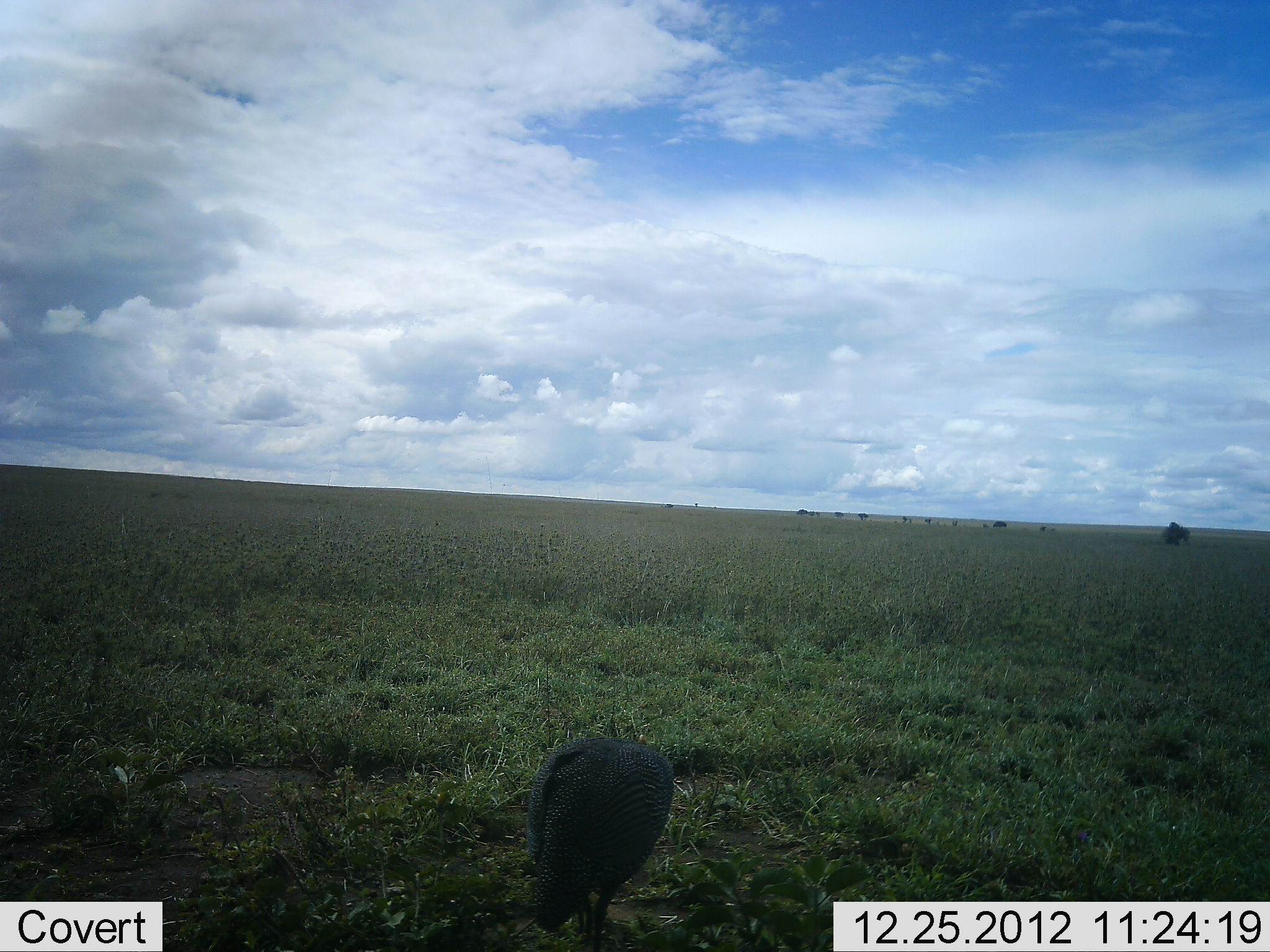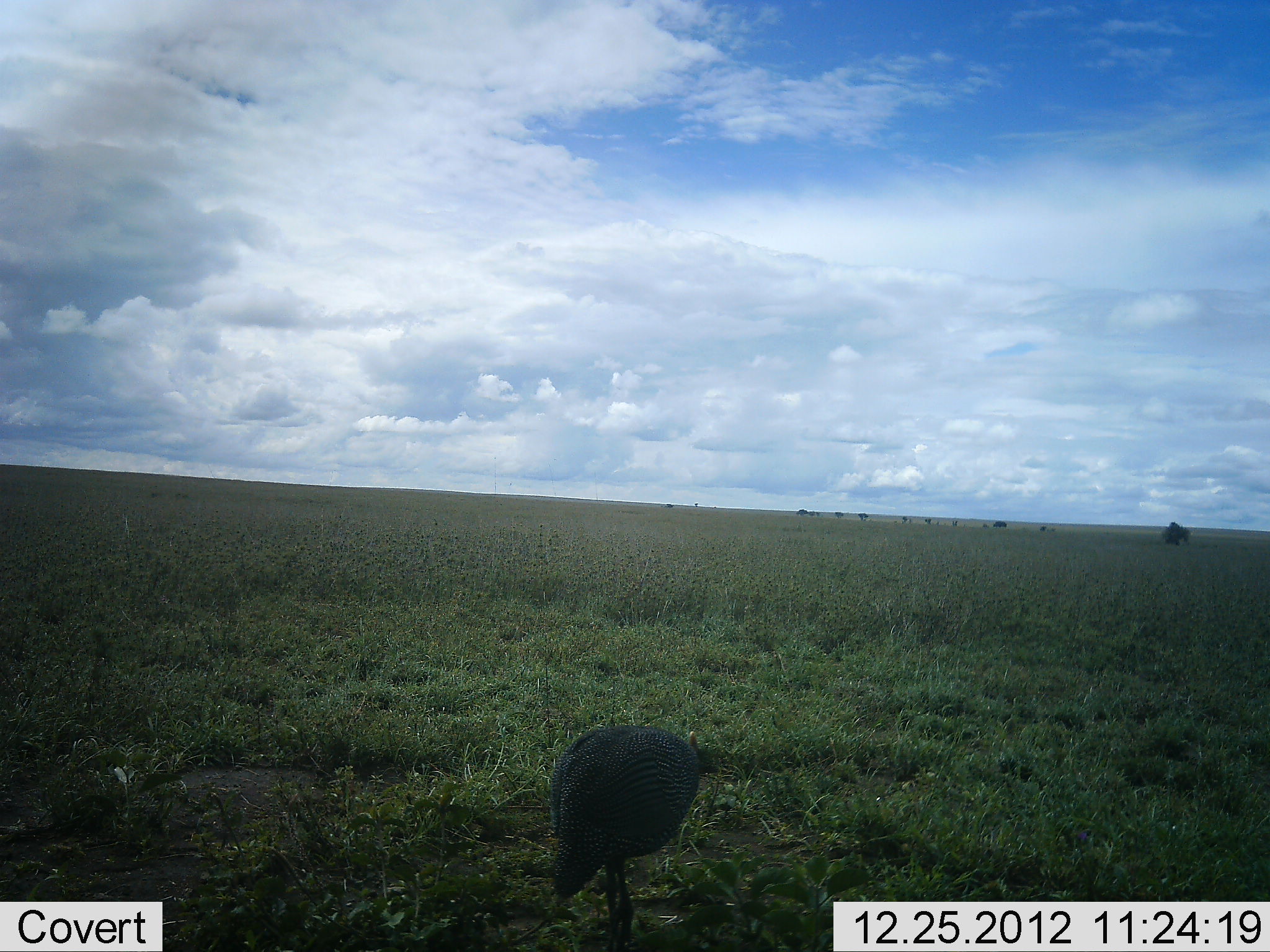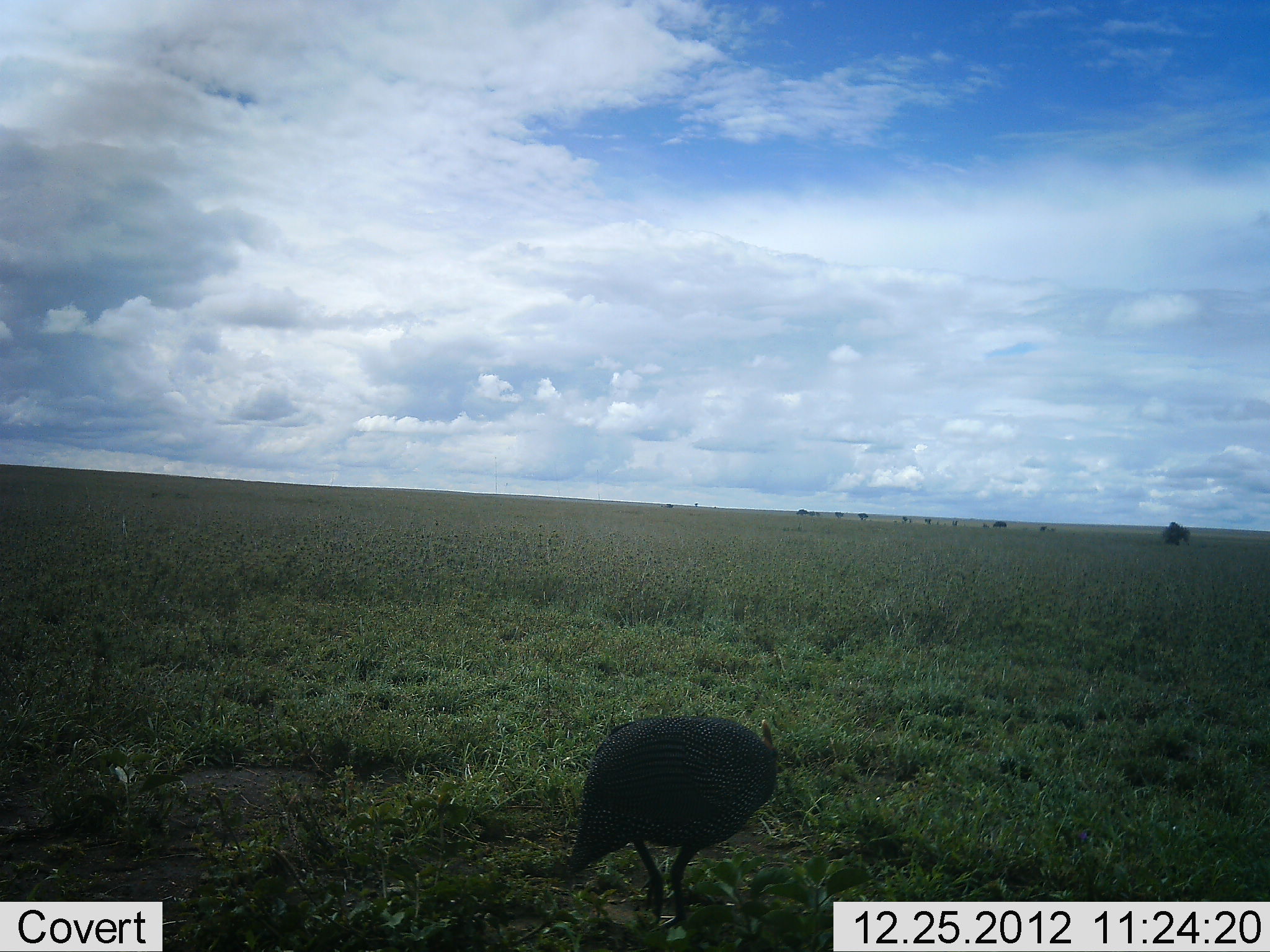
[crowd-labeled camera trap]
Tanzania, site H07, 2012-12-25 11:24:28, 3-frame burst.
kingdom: Animalia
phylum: Chordata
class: Aves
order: Galliformes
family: Numididae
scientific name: Numididae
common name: guinea fowl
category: guineafowl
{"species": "guineafowl (guinea fowl) (Numididae)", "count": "1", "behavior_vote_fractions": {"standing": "17%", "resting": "0%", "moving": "60%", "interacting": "0%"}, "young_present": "0%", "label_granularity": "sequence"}